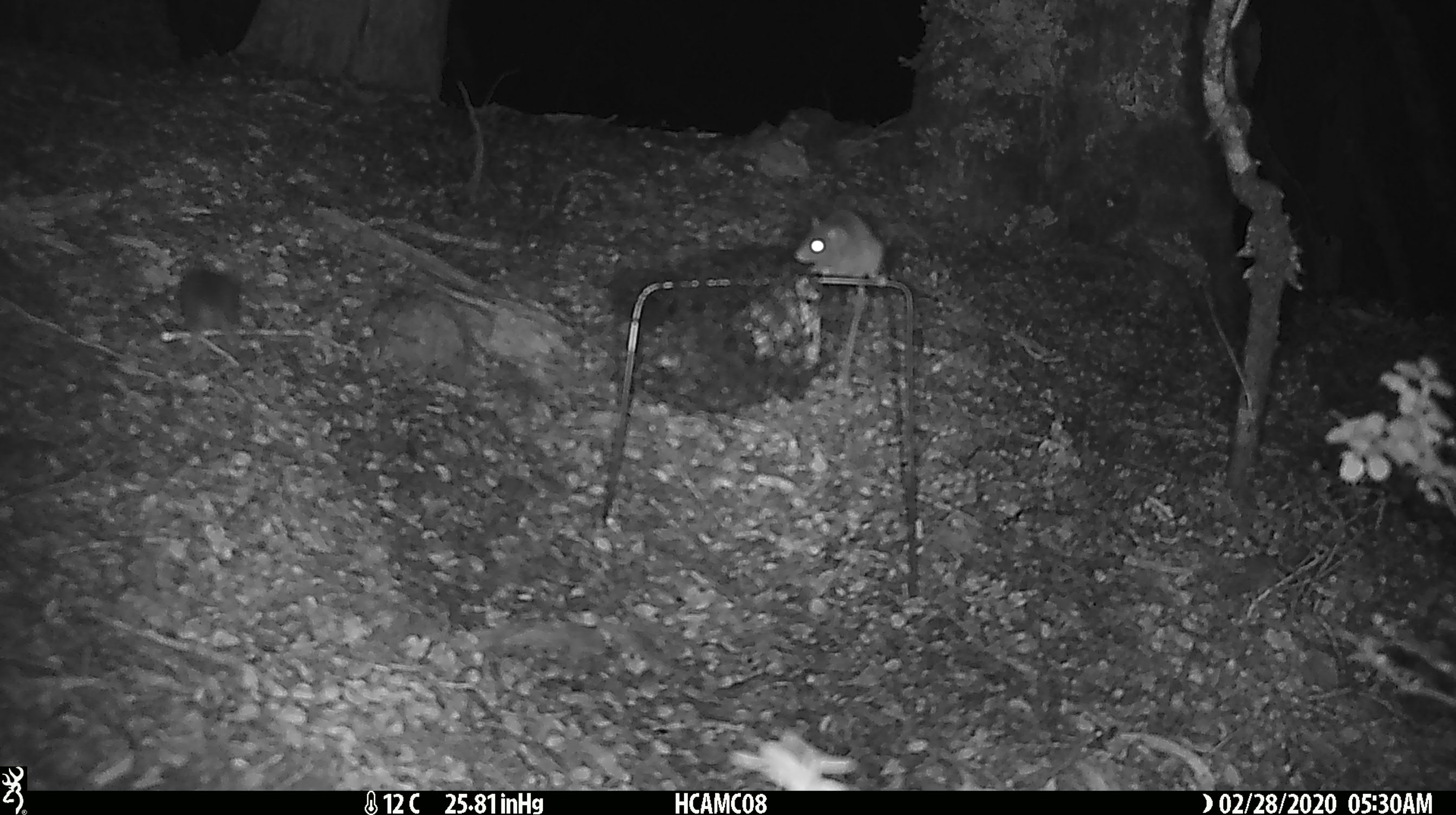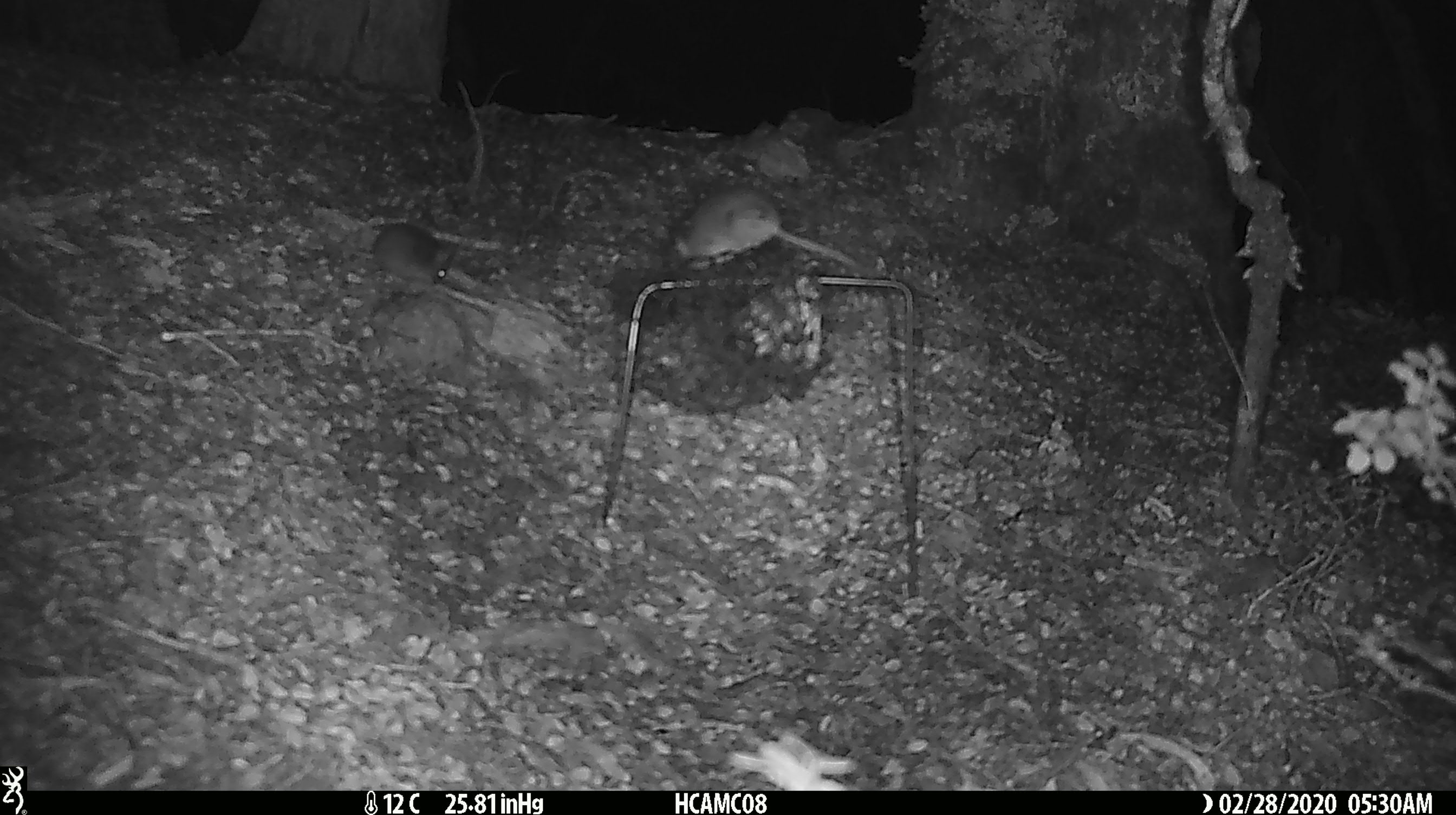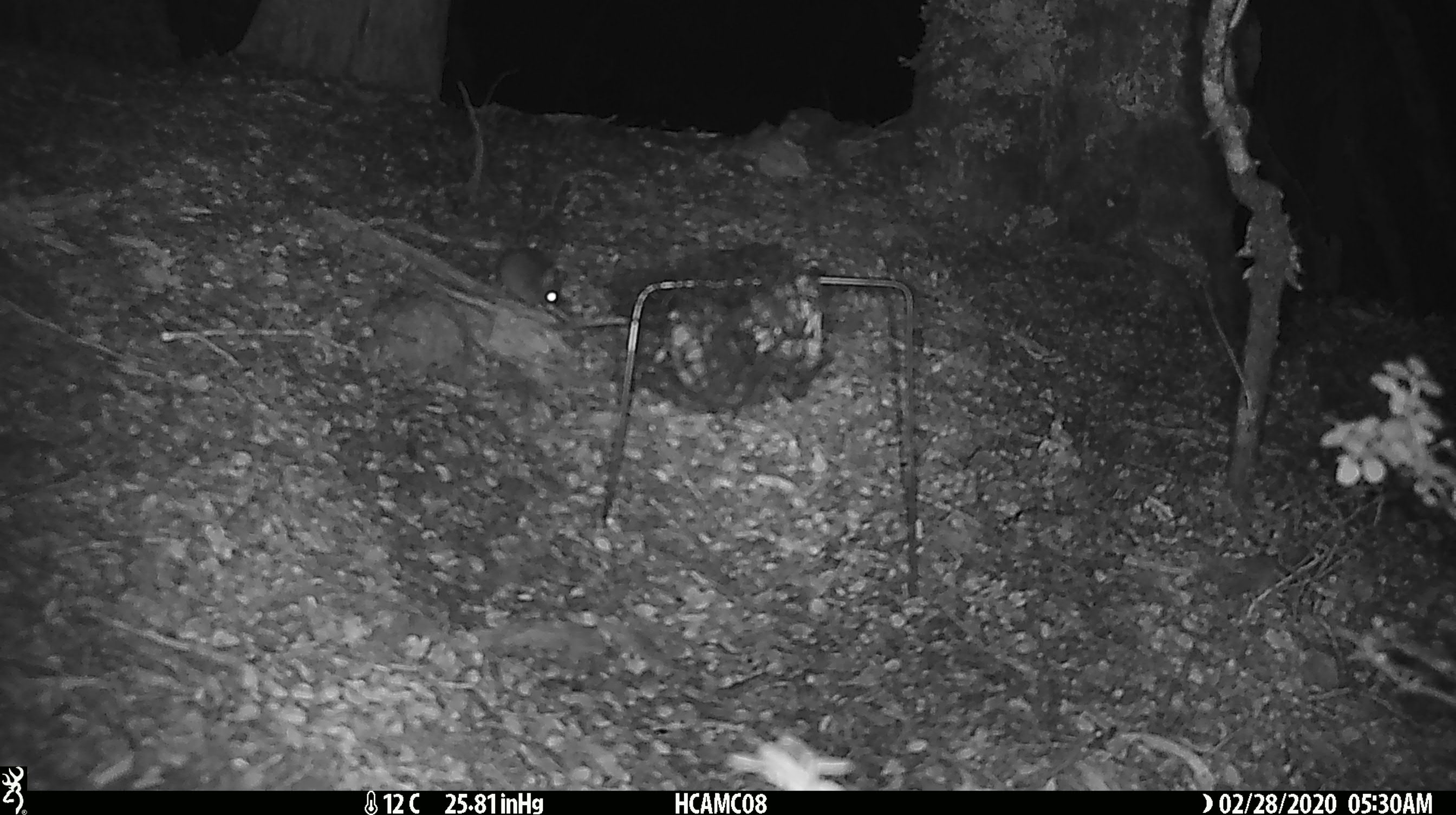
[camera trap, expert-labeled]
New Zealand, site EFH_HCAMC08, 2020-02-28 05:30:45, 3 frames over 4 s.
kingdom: Animalia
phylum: Chordata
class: Mammalia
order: Rodentia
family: Muridae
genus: Mus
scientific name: Mus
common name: mouse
Mouse (Mus).